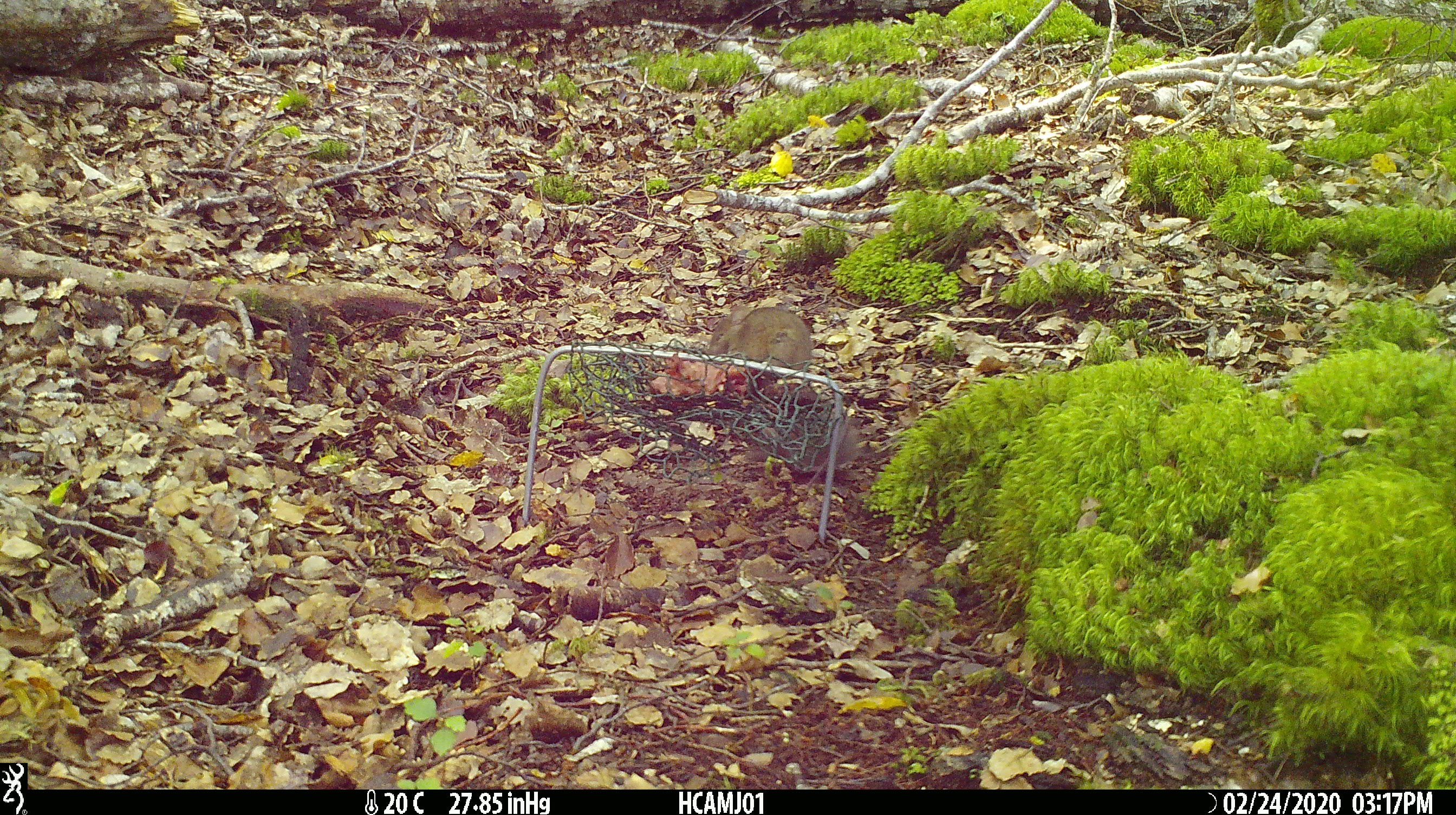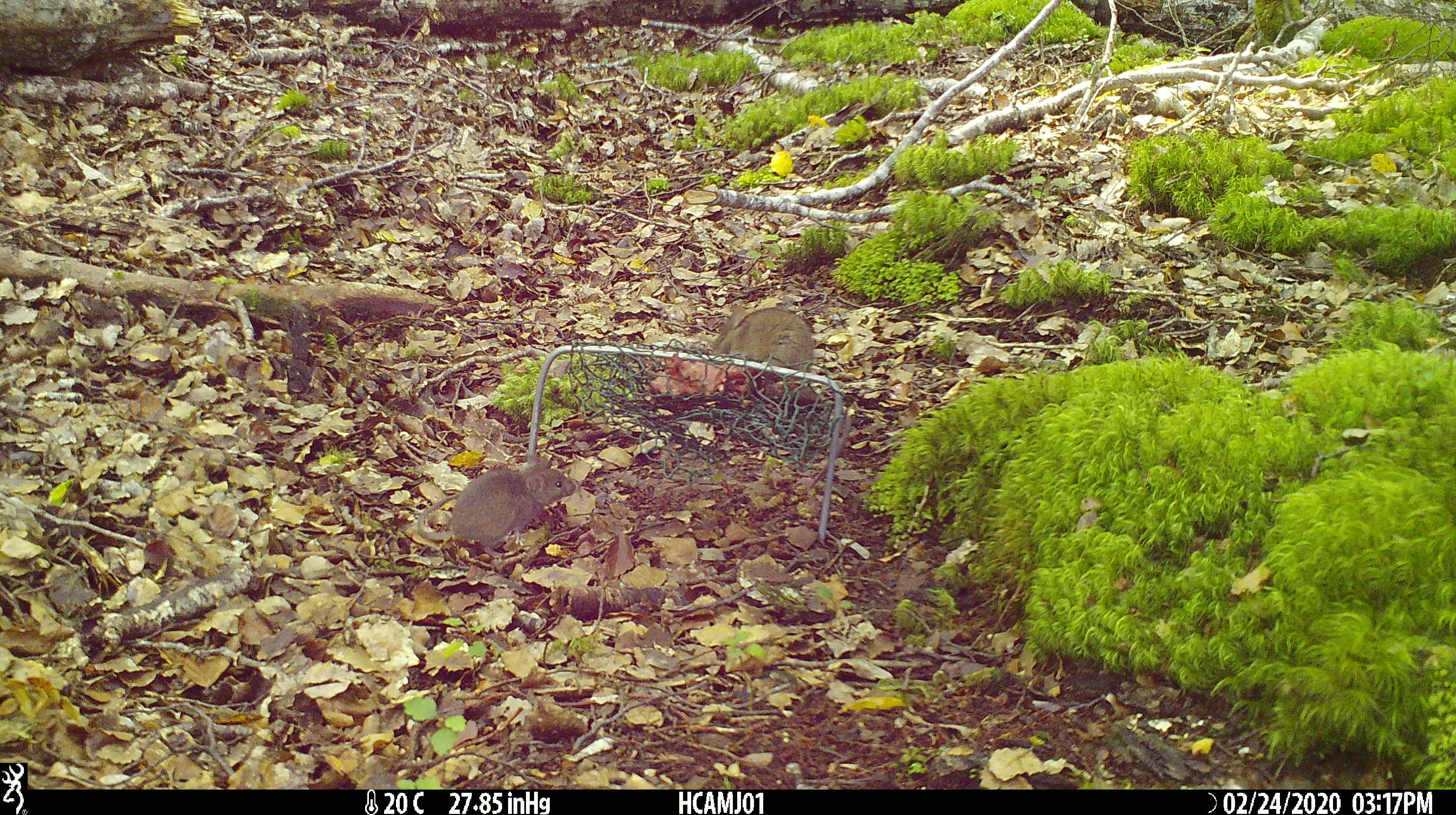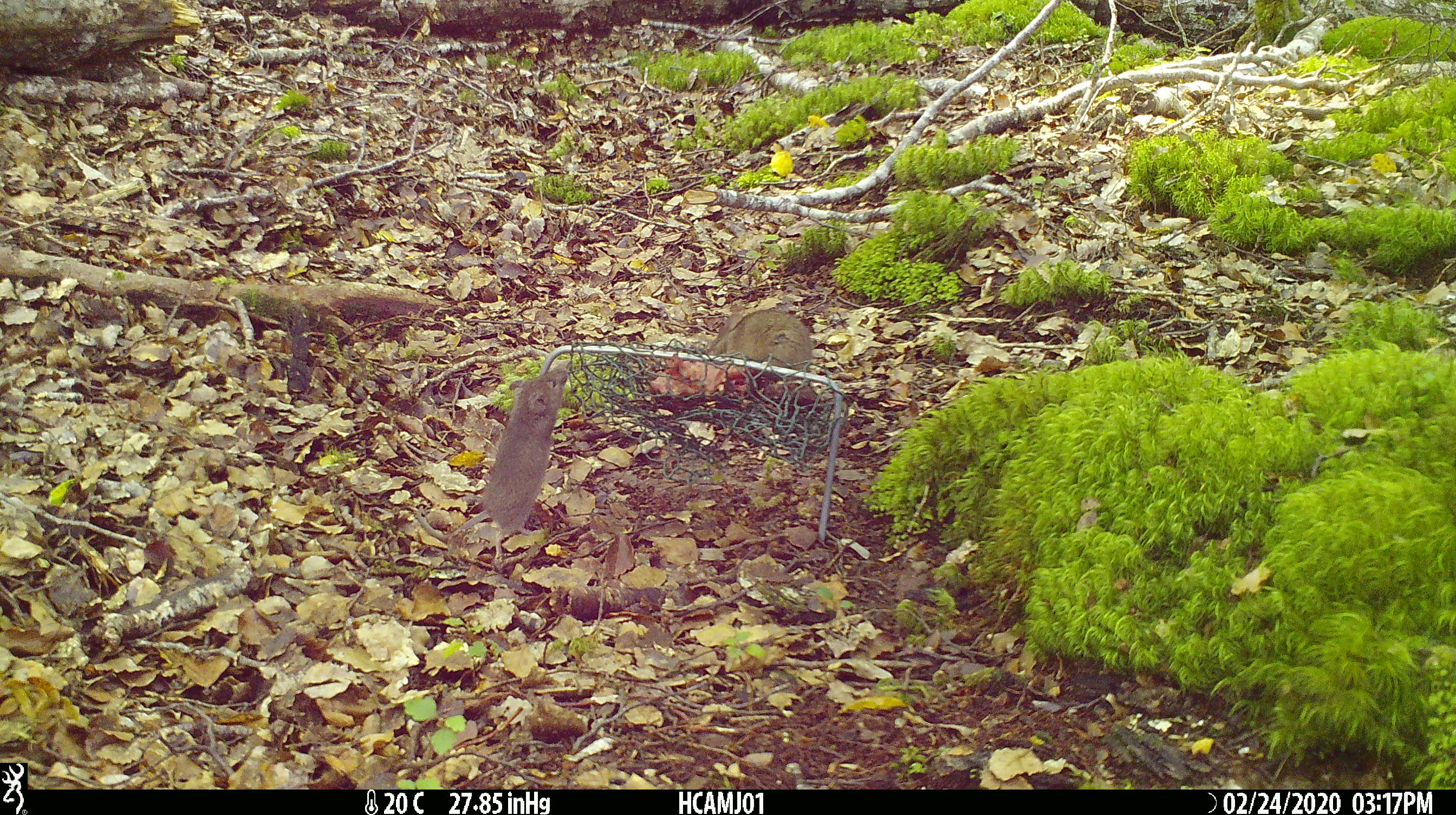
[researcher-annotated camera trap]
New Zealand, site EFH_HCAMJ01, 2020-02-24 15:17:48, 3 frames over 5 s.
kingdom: Animalia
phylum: Chordata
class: Mammalia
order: Rodentia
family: Muridae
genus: Mus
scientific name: Mus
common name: mouse